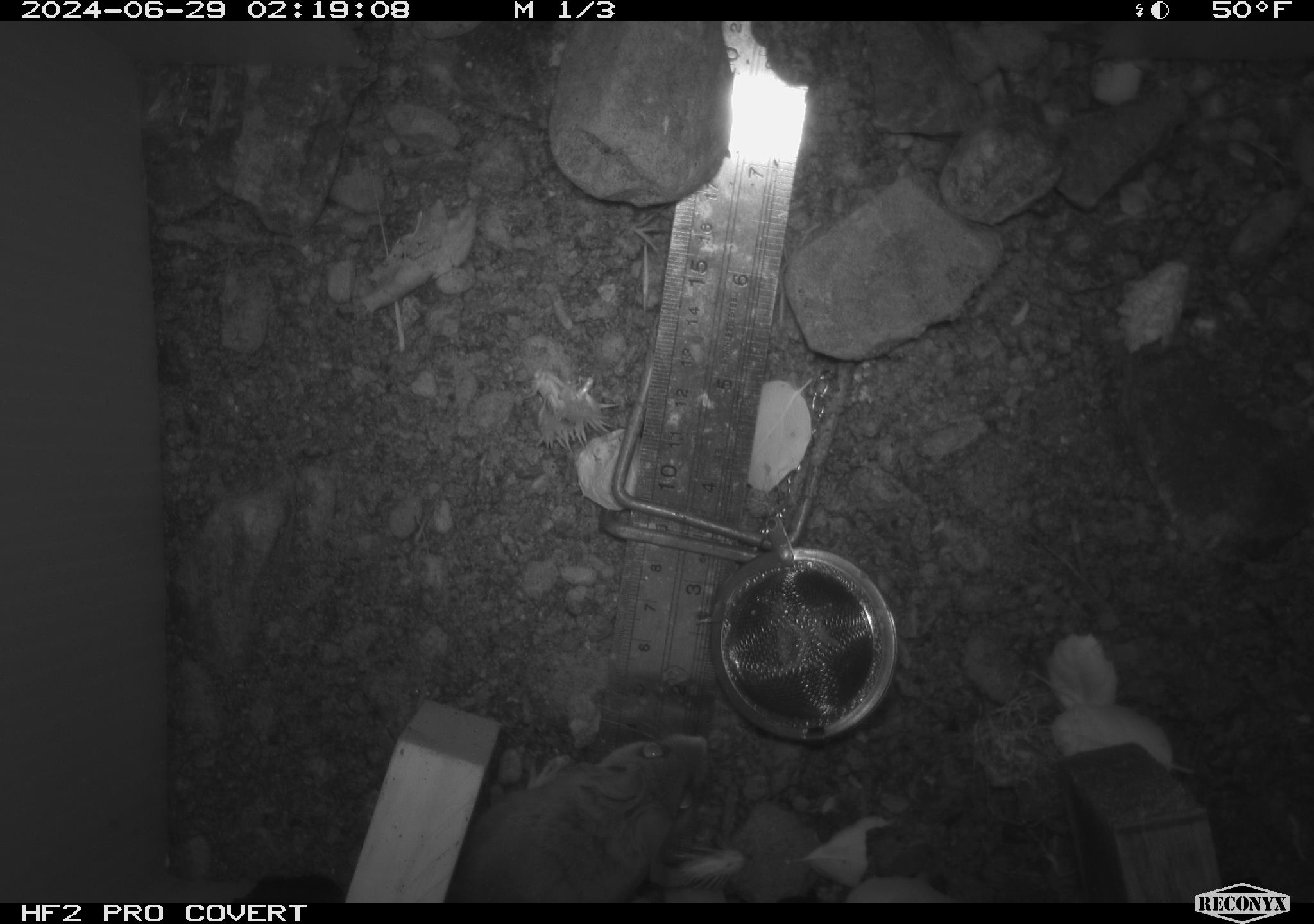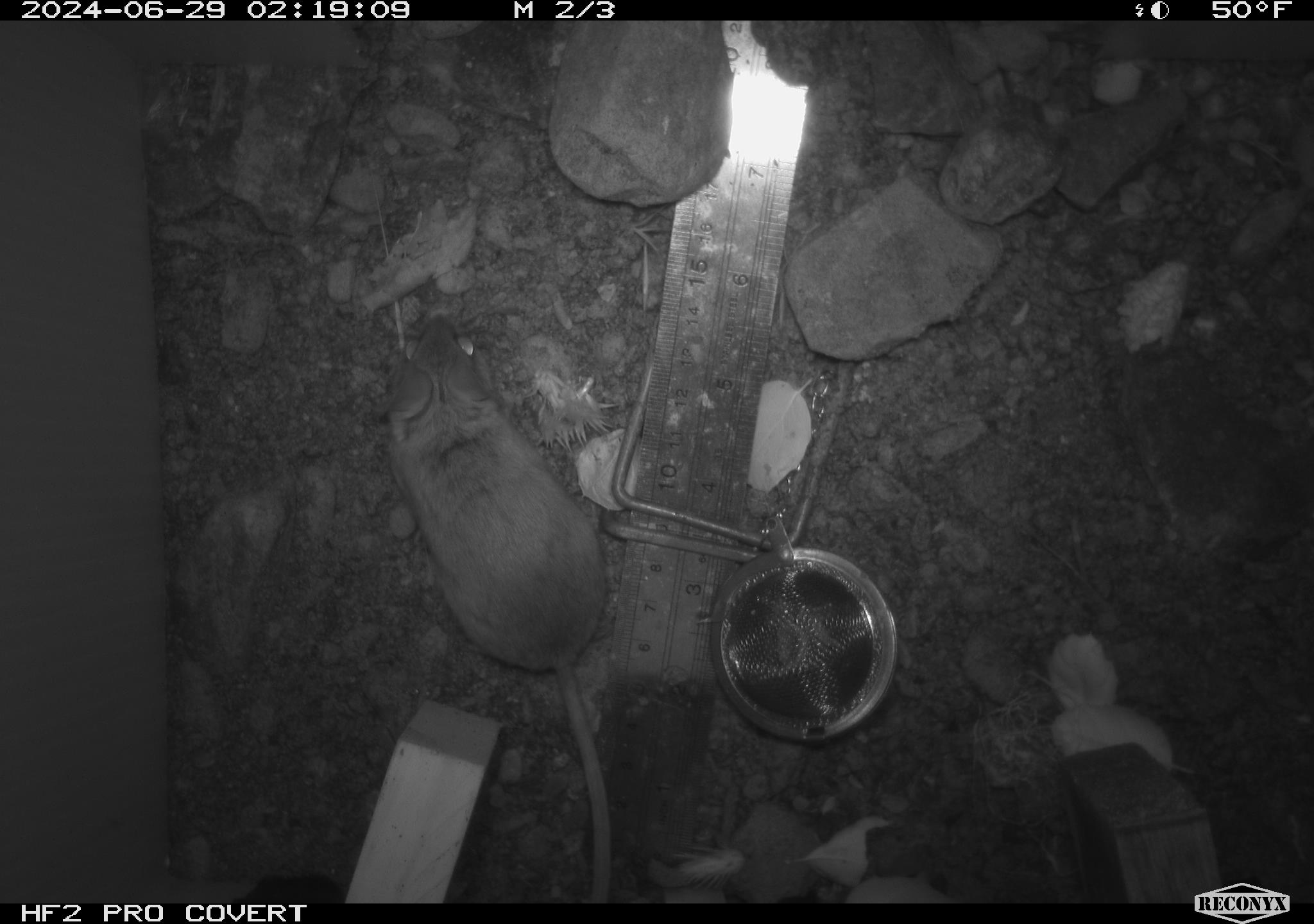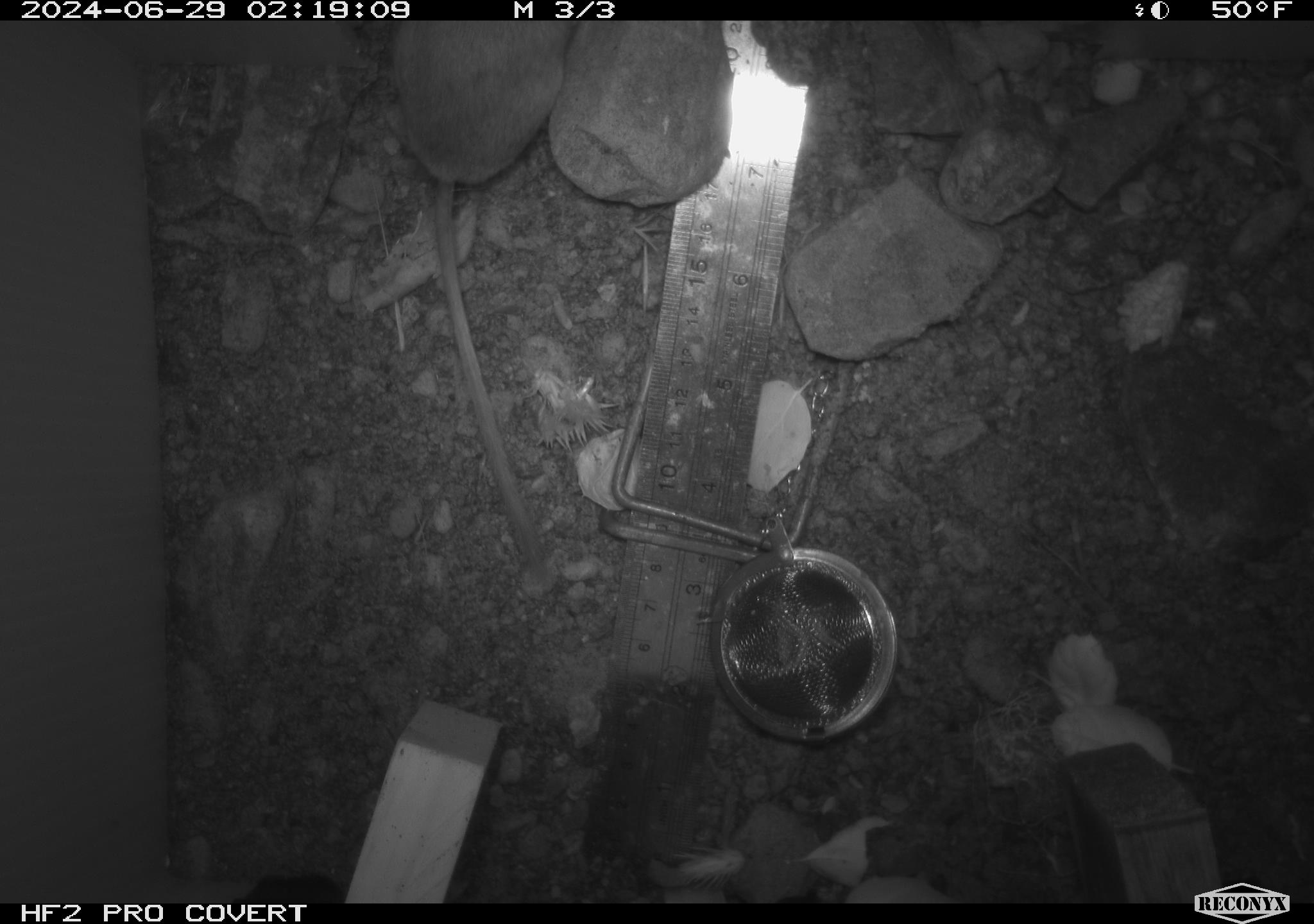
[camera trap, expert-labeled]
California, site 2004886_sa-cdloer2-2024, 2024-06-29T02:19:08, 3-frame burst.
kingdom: Animalia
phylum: Chordata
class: Mammalia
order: Rodentia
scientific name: Rodentia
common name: mouse species